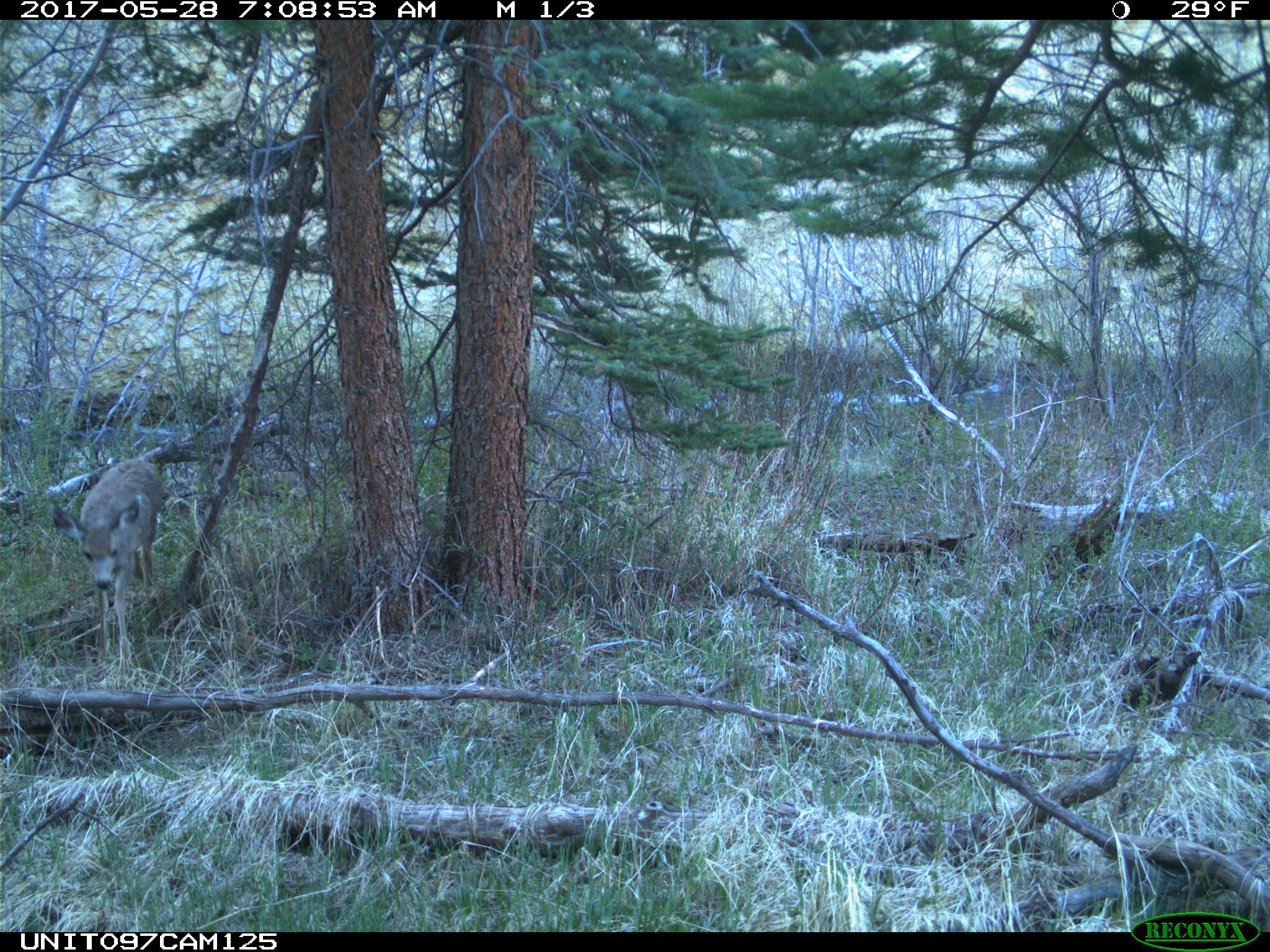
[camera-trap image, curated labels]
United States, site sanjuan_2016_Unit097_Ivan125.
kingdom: Animalia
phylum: Chordata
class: Mammalia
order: Artiodactyla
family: Cervidae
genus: Odocoileus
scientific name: Odocoileus hemionus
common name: mule deer